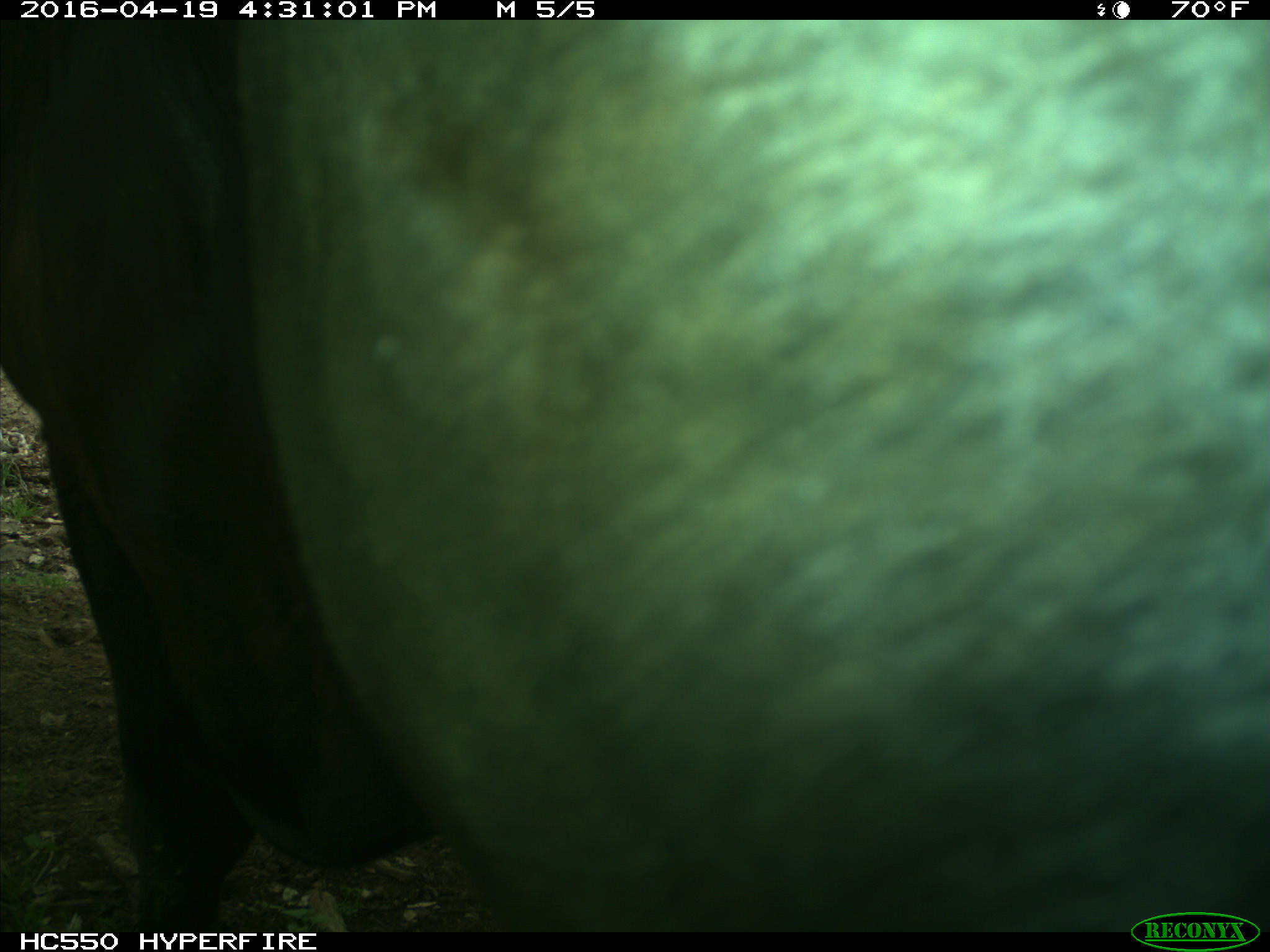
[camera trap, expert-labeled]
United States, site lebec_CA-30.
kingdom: Animalia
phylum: Chordata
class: Mammalia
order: Artiodactyla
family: Bovidae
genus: Bos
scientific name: Bos taurus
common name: domestic cow